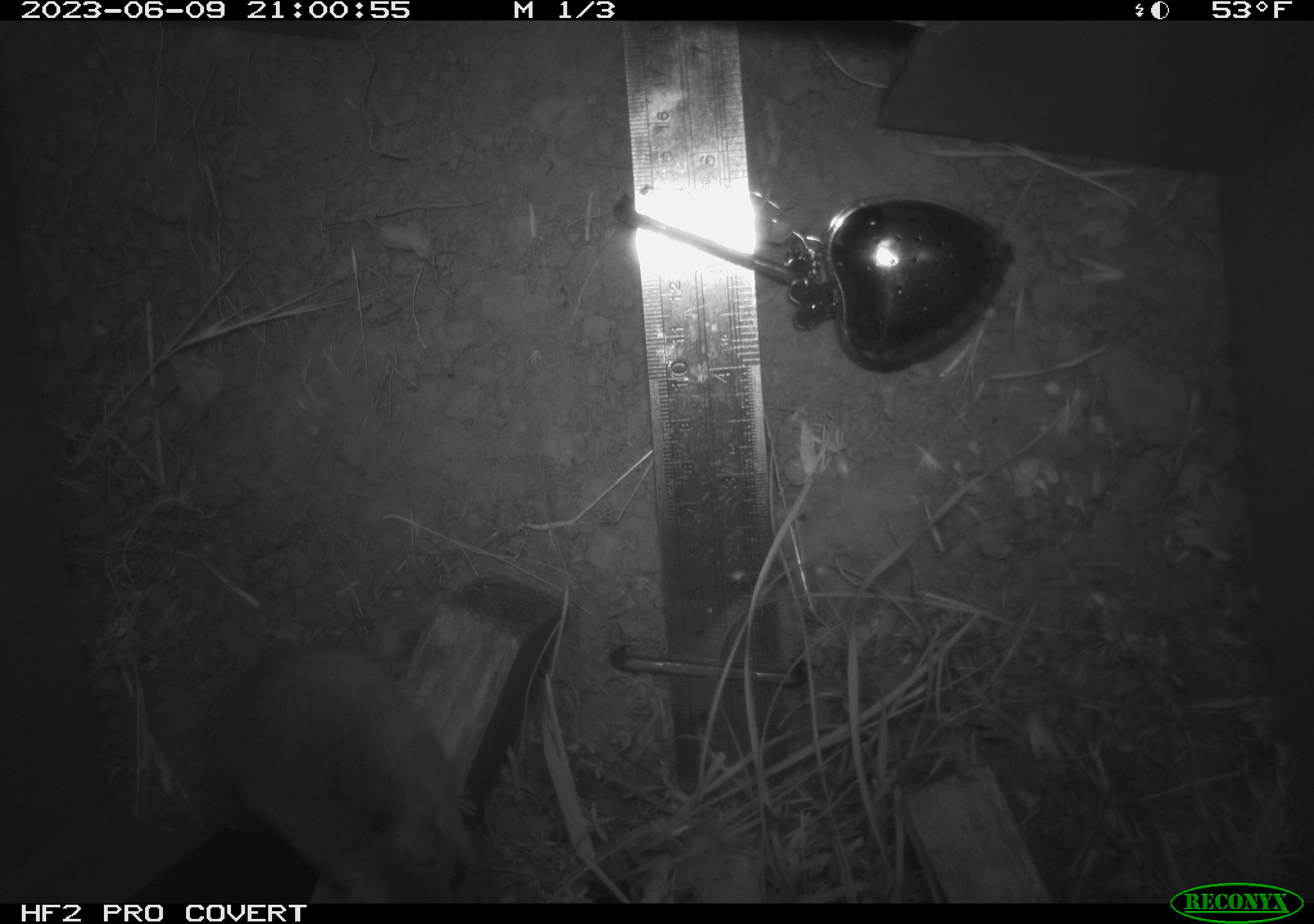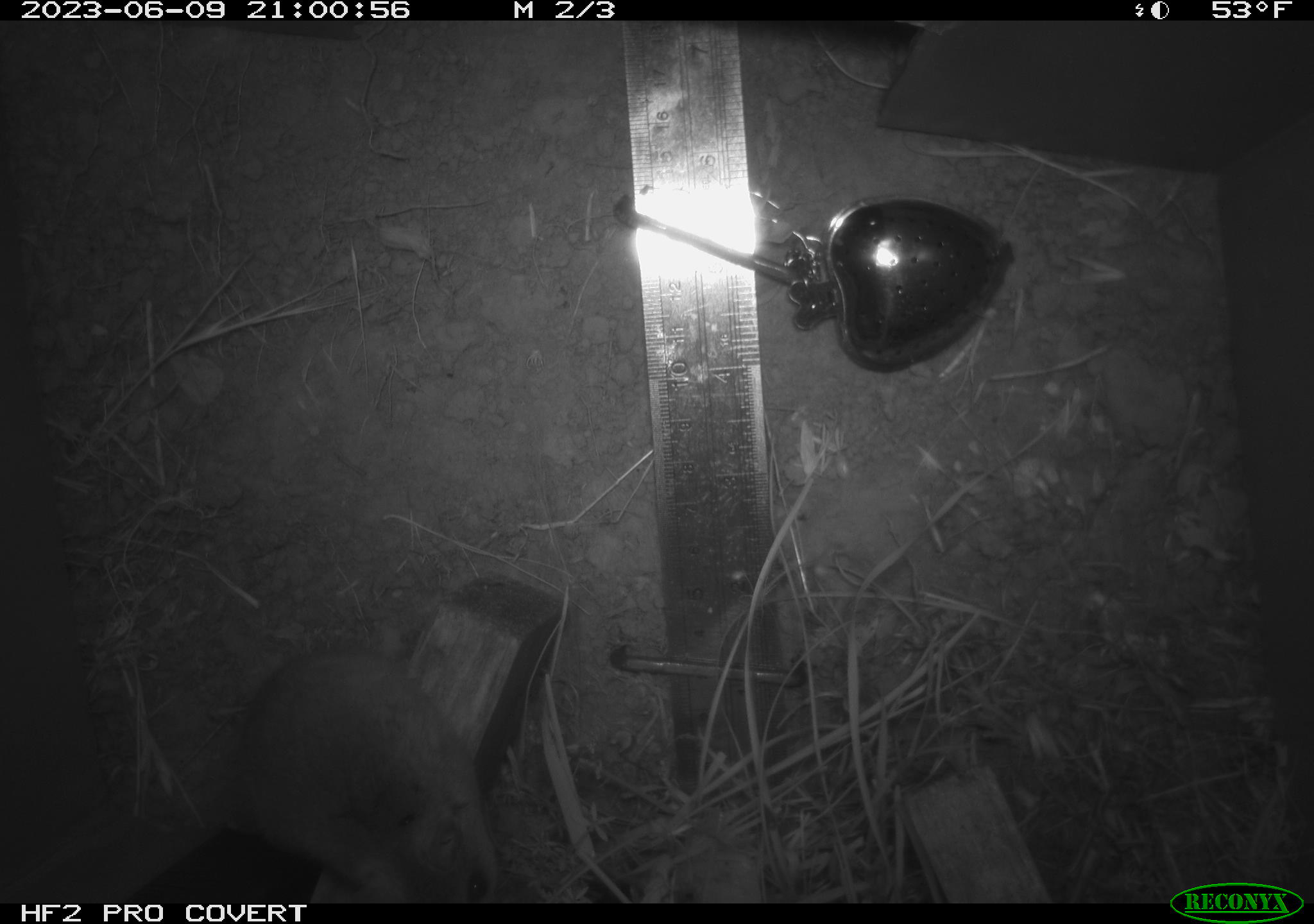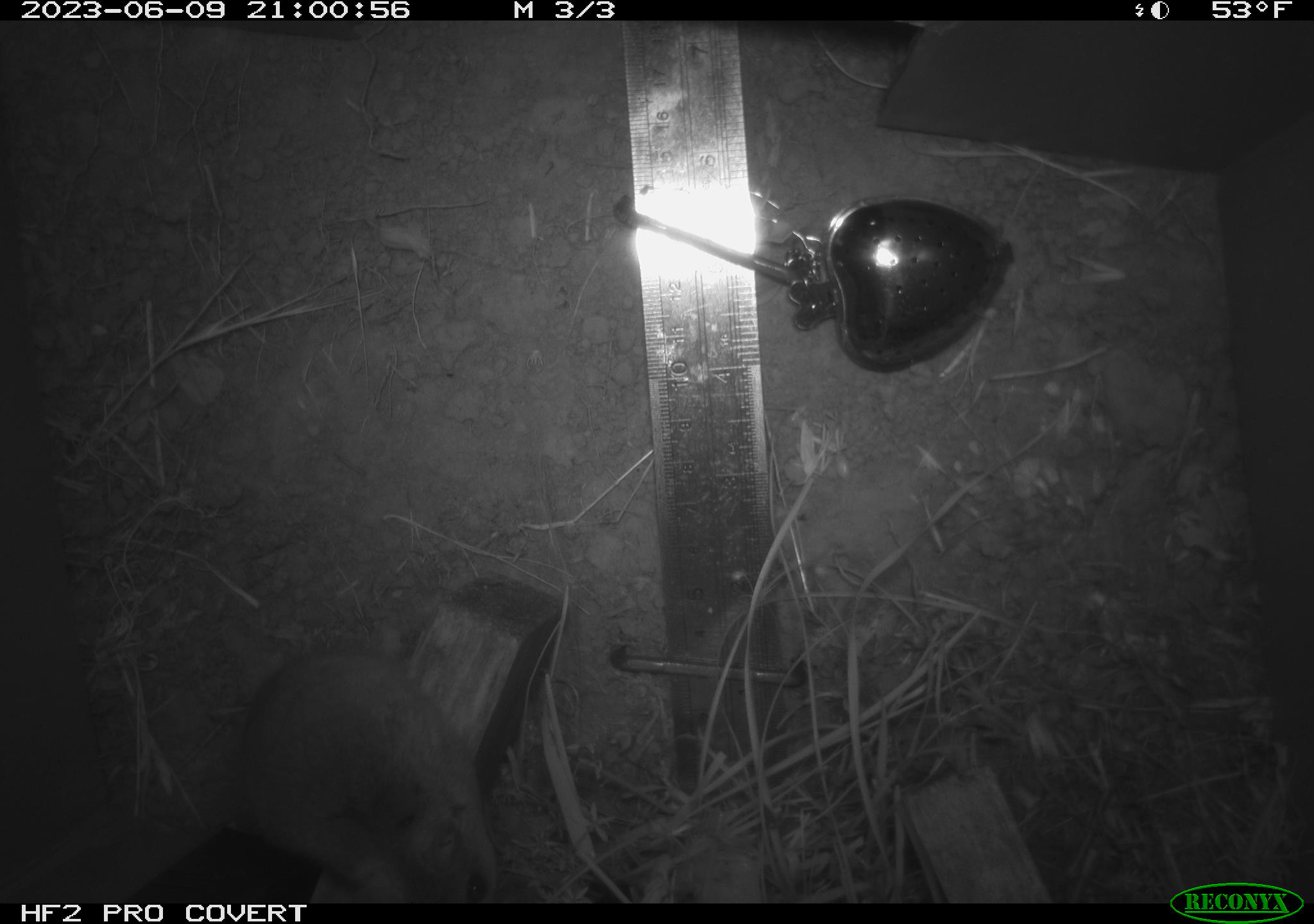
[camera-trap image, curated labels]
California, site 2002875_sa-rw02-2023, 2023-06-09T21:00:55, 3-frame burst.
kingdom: Animalia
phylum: Chordata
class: Mammalia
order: Rodentia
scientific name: Rodentia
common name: mouse species